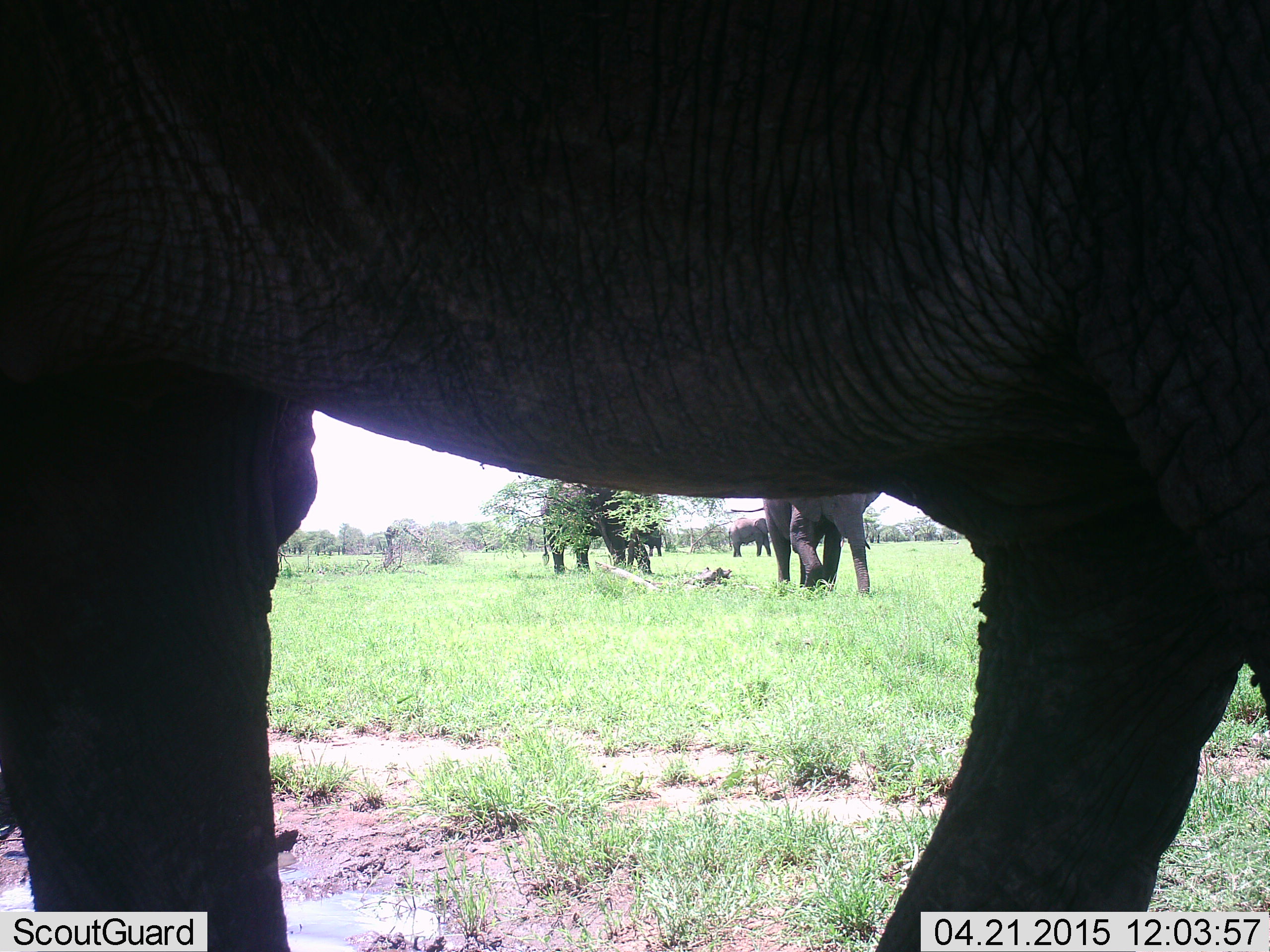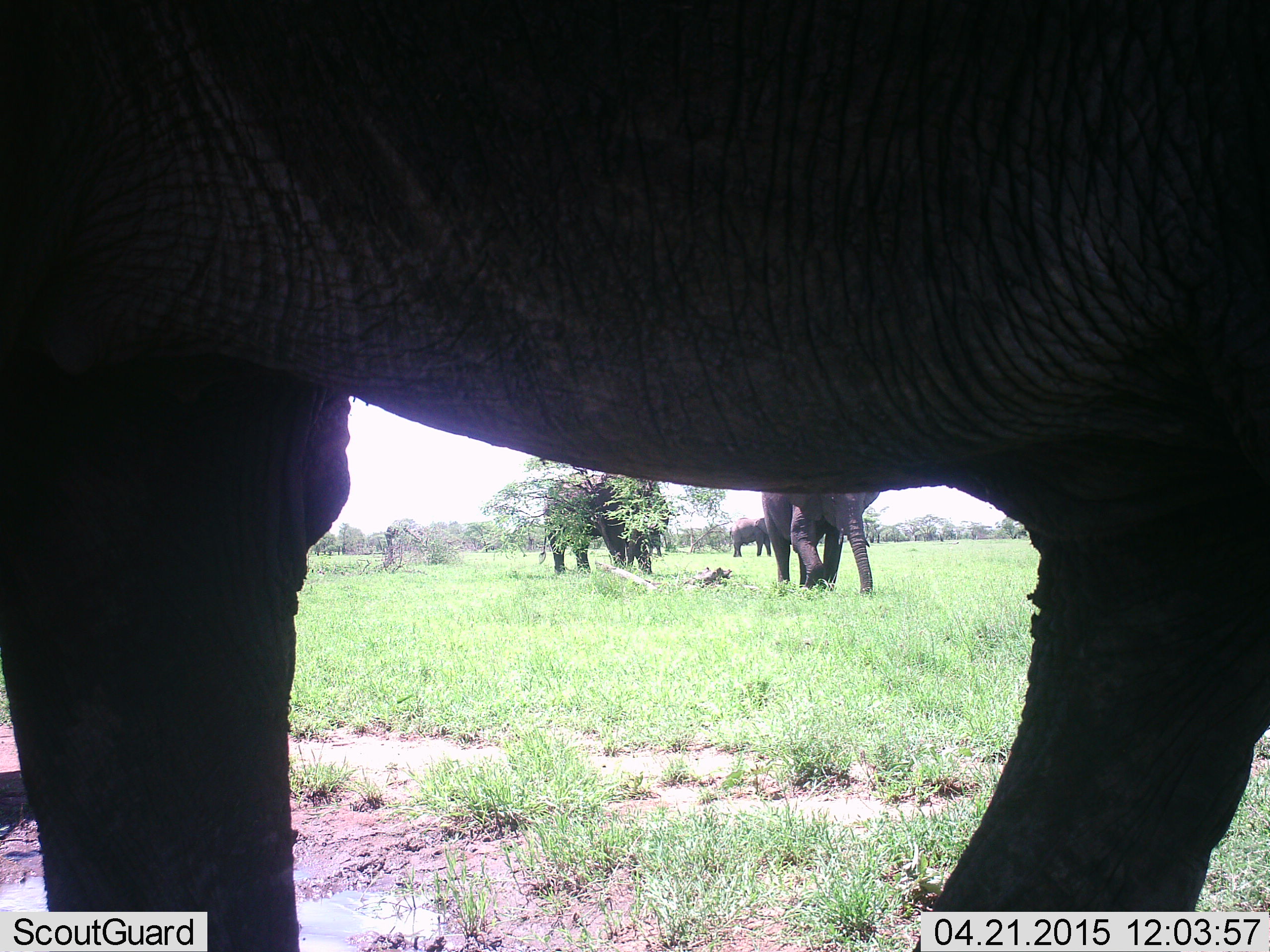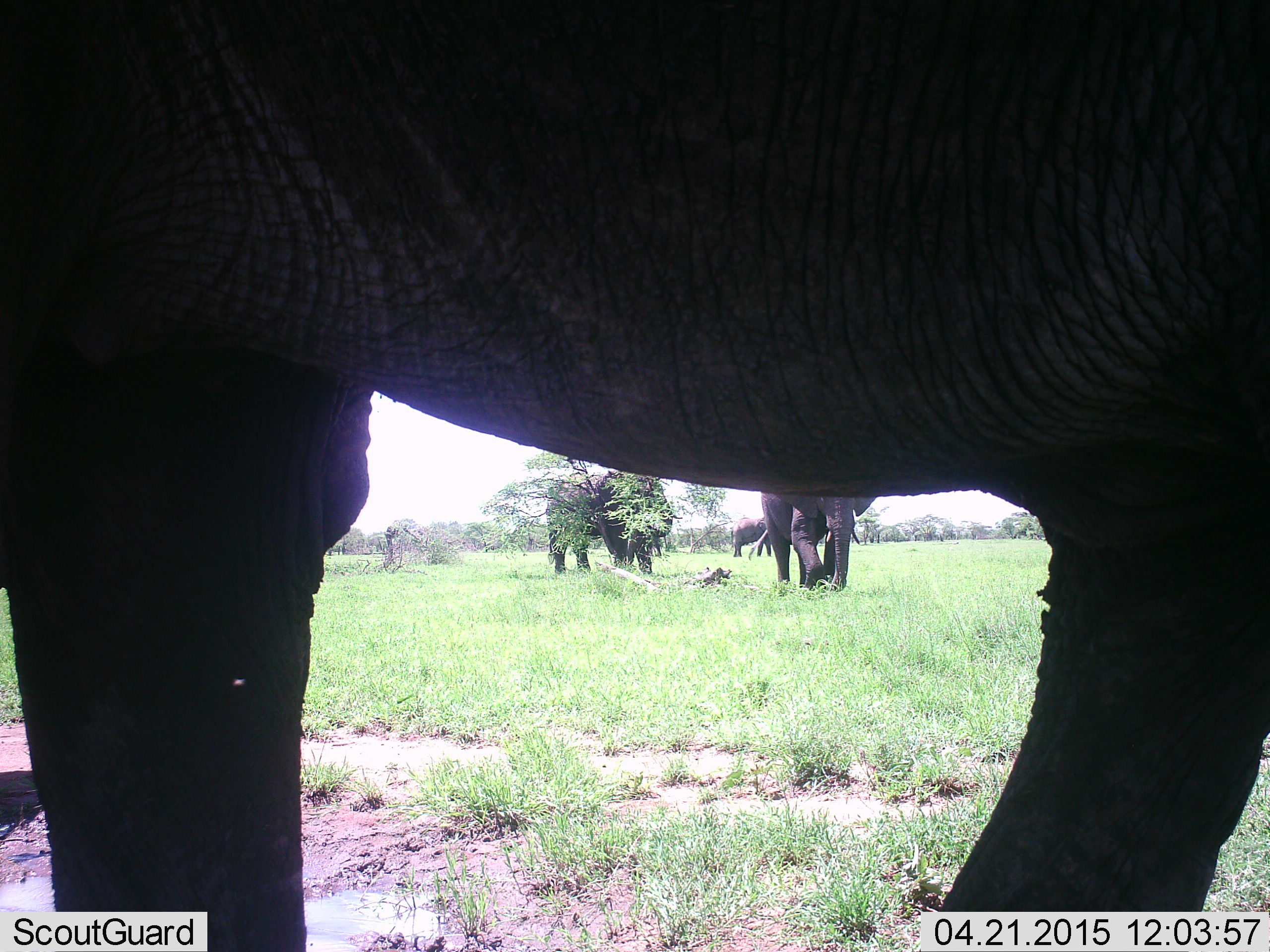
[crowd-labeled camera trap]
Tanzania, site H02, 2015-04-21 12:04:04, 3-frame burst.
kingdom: Animalia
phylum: Chordata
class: Mammalia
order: Proboscidea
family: Elephantidae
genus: Loxodonta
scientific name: Loxodonta africana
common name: african bush elephant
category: elephant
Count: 4.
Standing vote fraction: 70%.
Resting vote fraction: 10%.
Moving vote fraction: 50%.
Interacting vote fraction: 0%.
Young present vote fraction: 0%.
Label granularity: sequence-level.